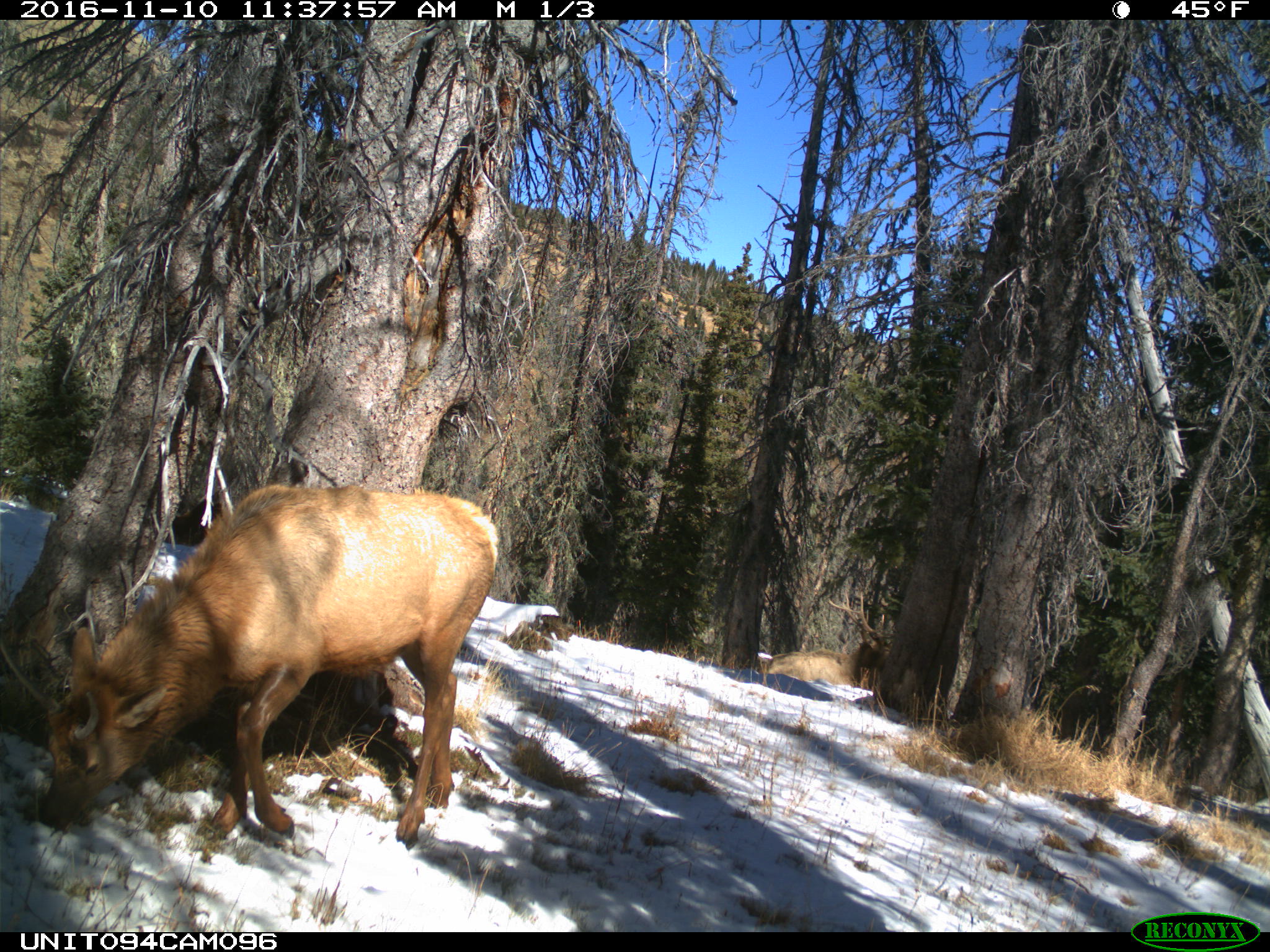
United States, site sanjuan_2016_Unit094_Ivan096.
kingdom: Animalia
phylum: Chordata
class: Mammalia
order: Artiodactyla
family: Cervidae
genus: Cervus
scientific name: Cervus elaphus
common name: red deer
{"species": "Cervus elaphus (red deer)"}